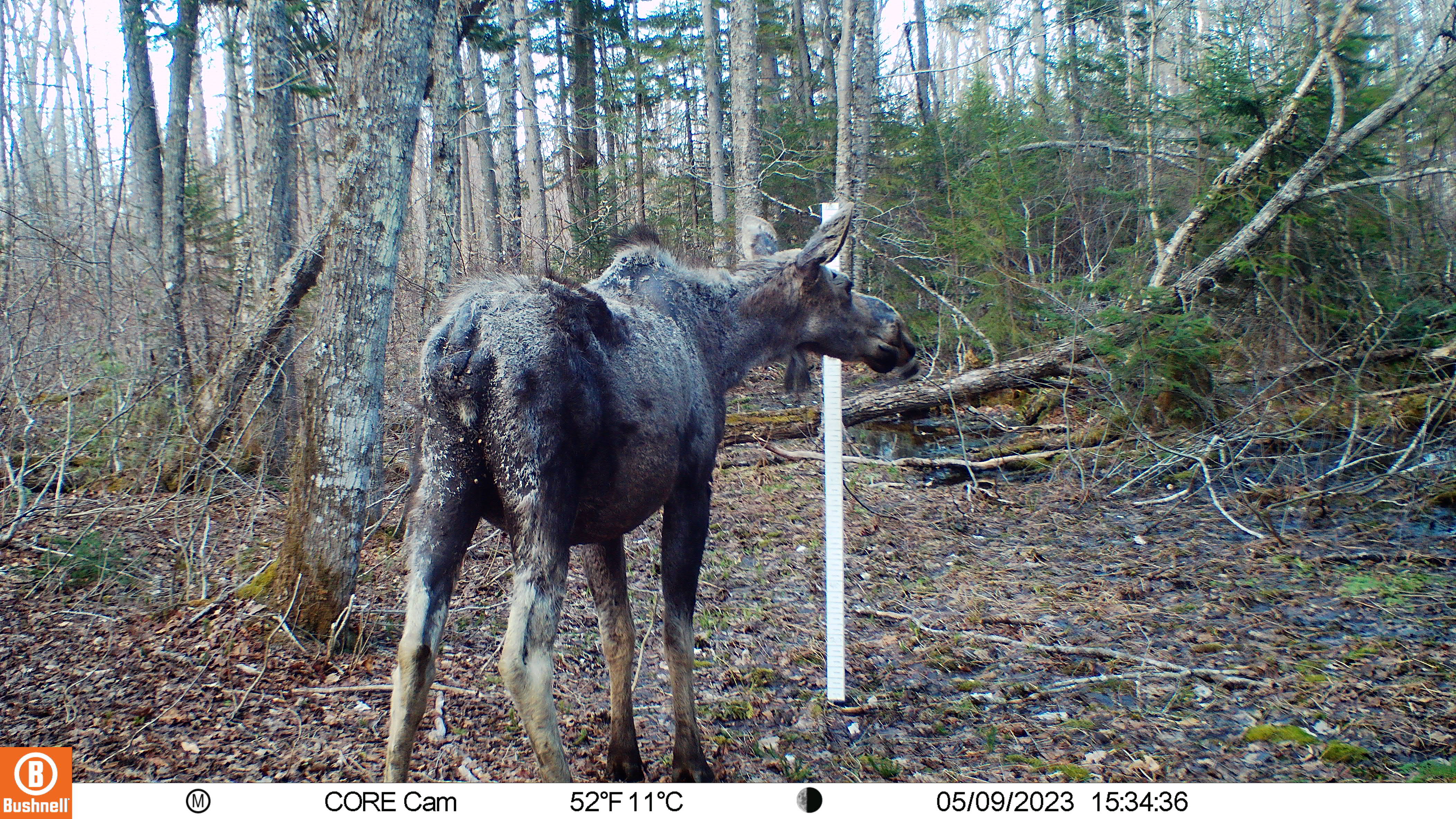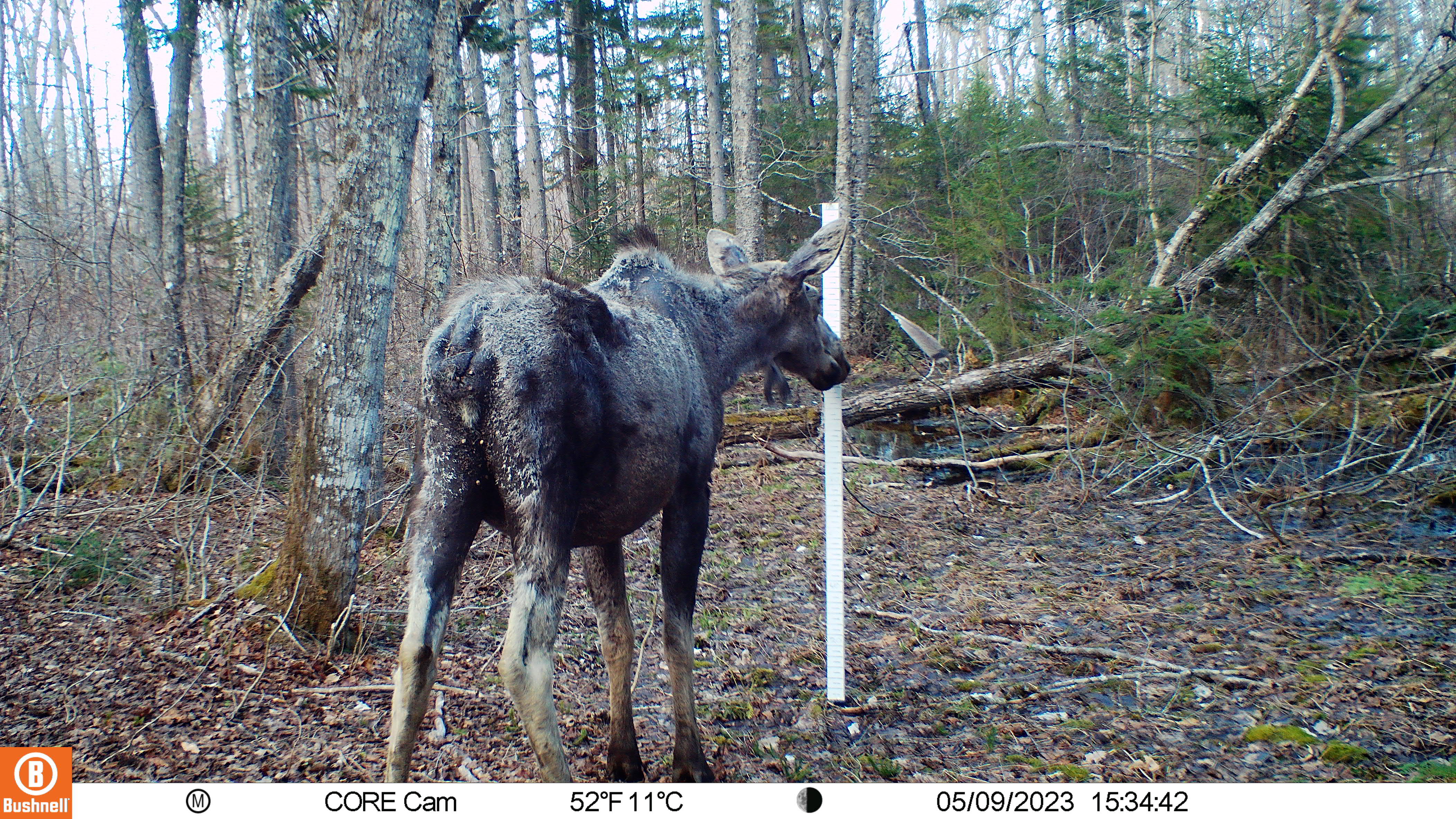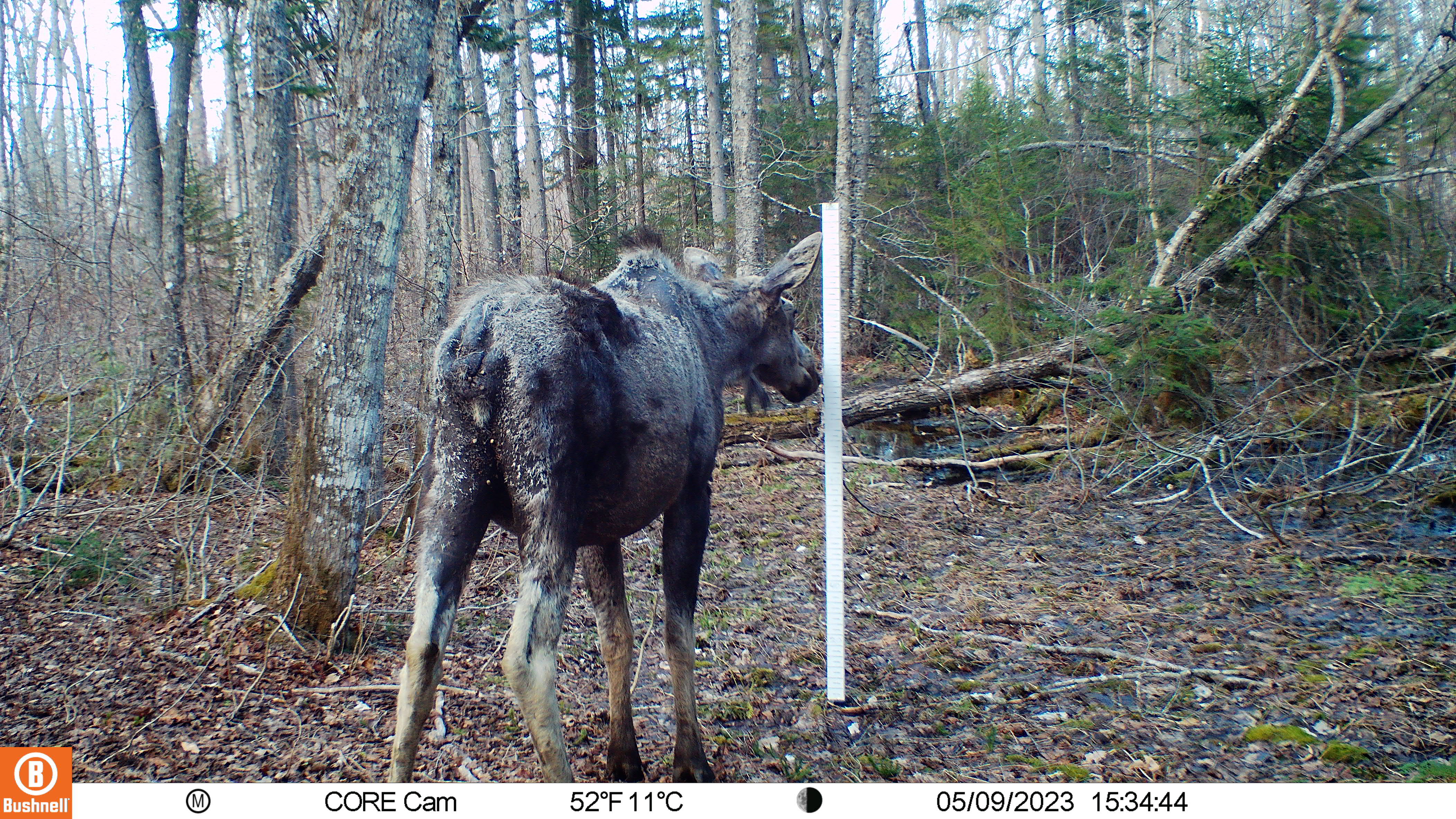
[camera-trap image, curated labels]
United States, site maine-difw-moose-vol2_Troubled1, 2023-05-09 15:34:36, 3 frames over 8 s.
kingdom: Animalia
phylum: Chordata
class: Mammalia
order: Artiodactyla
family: Cervidae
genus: Alces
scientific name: Alces alces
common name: moose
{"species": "moose (Alces alces)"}